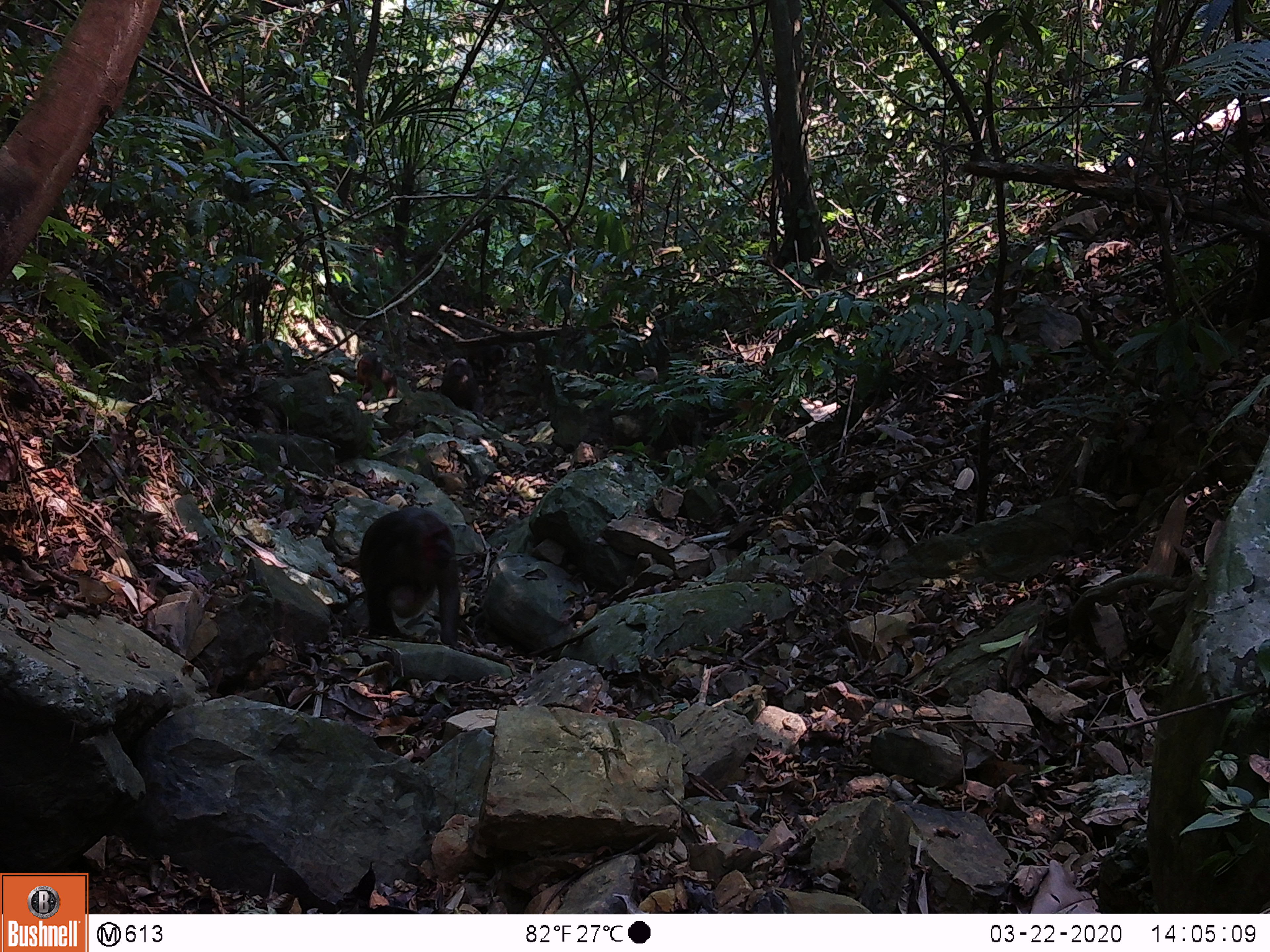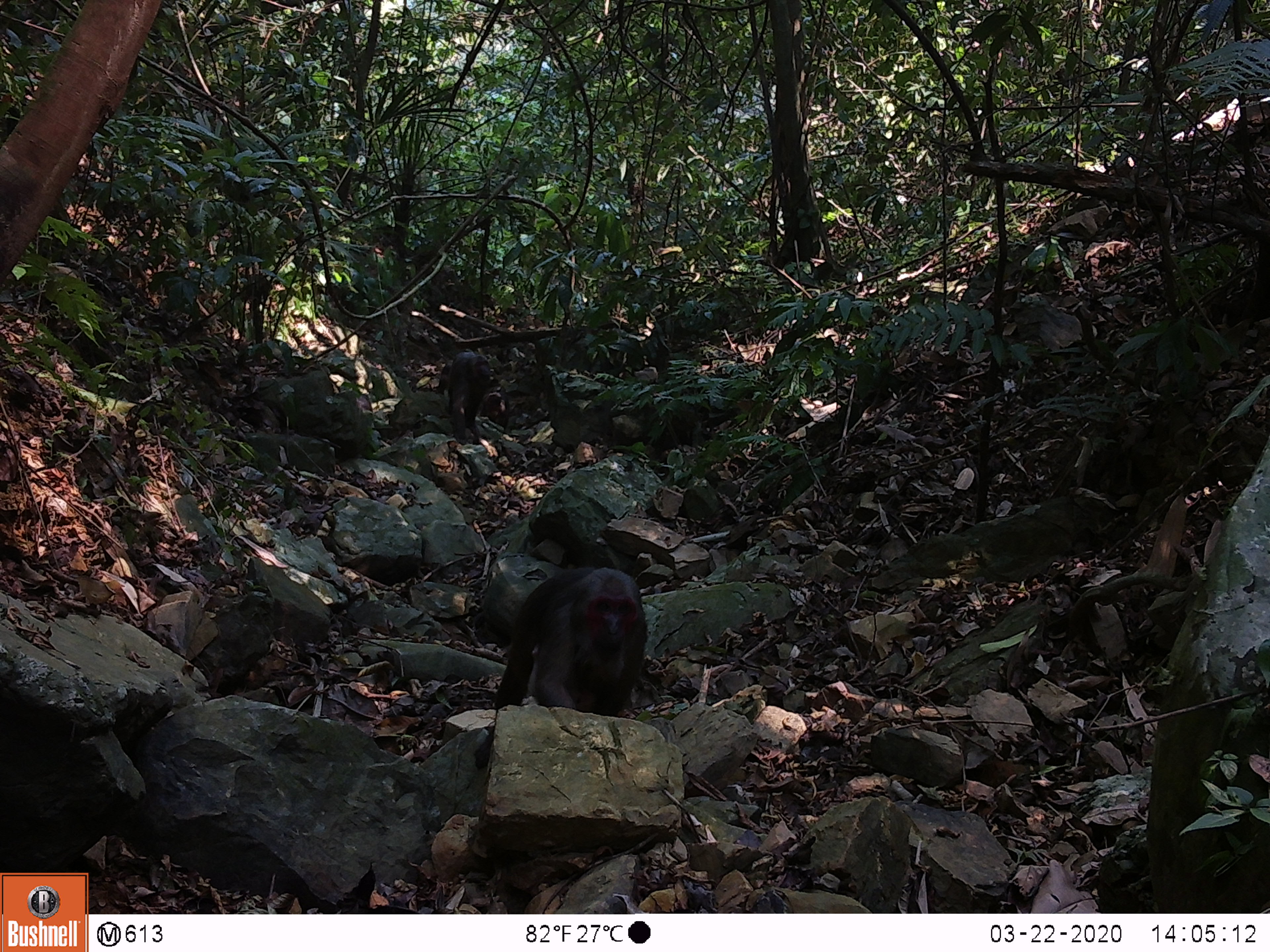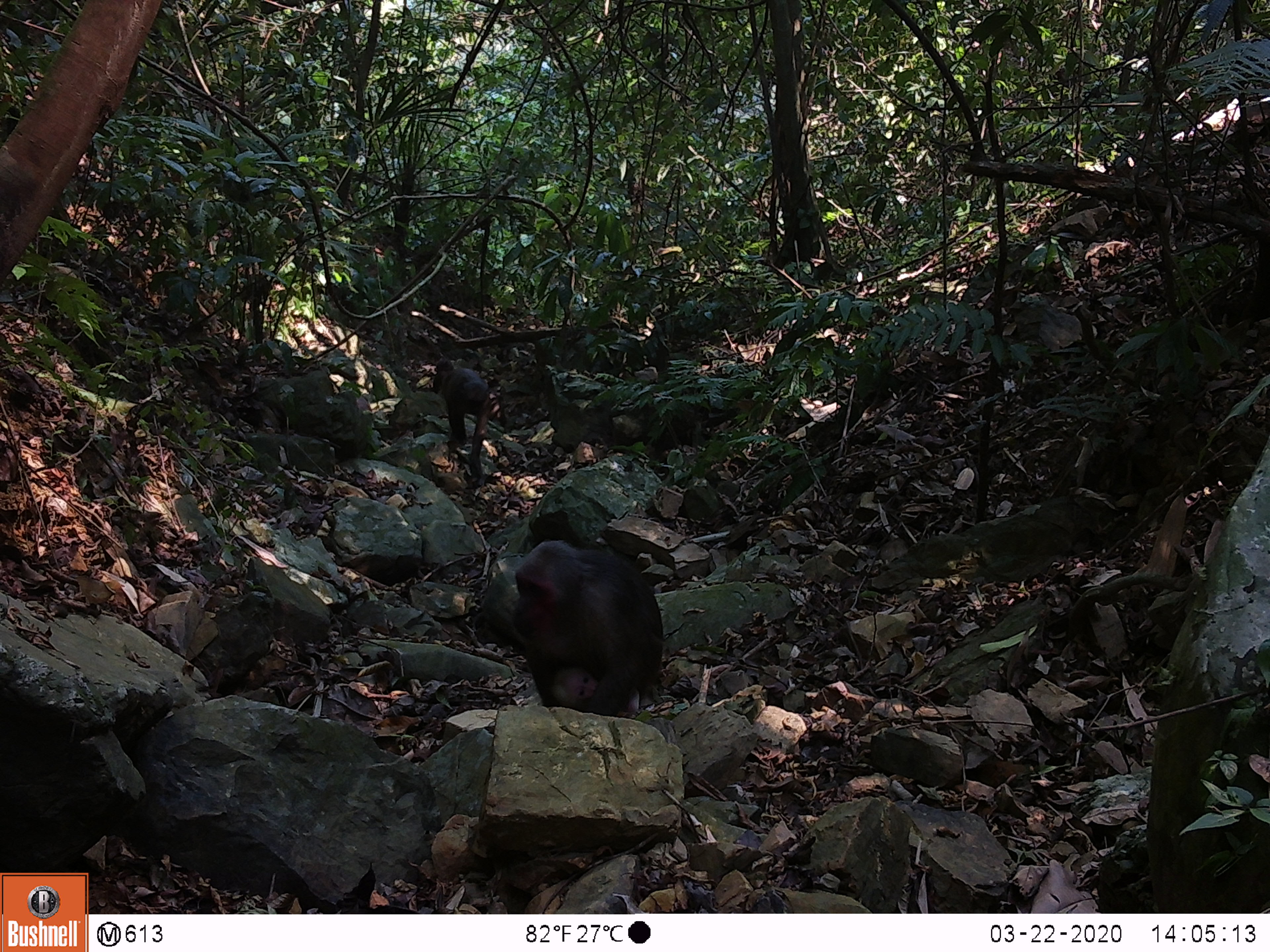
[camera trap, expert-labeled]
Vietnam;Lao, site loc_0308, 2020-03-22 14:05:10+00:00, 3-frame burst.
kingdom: Animalia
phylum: Chordata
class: Mammalia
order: Primates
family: Cercopithecidae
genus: Macaca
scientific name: Macaca arctoides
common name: stump-tailed macaque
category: stump tailed macaque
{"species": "stump tailed macaque (stump-tailed macaque) (Macaca arctoides)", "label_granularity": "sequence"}